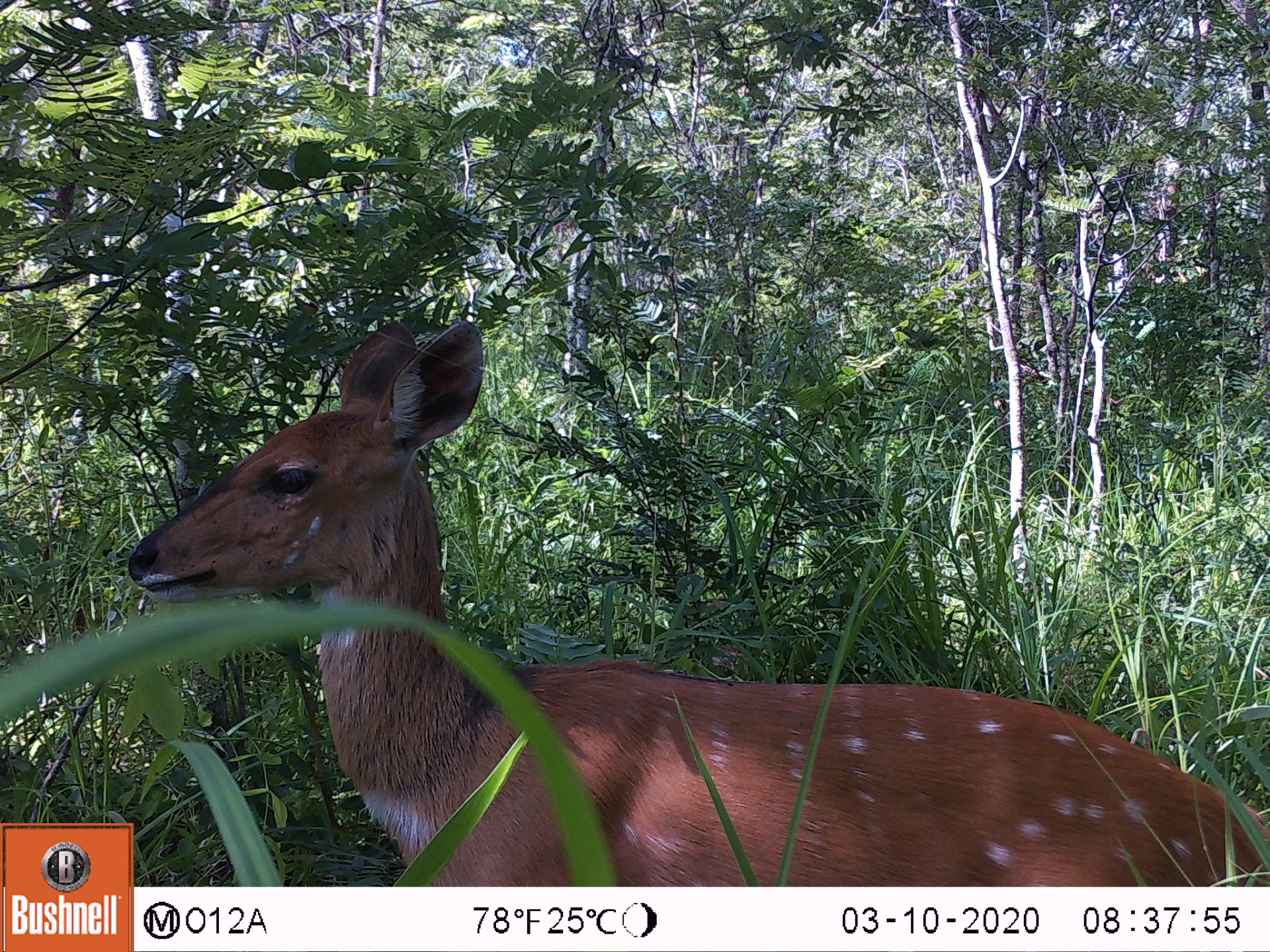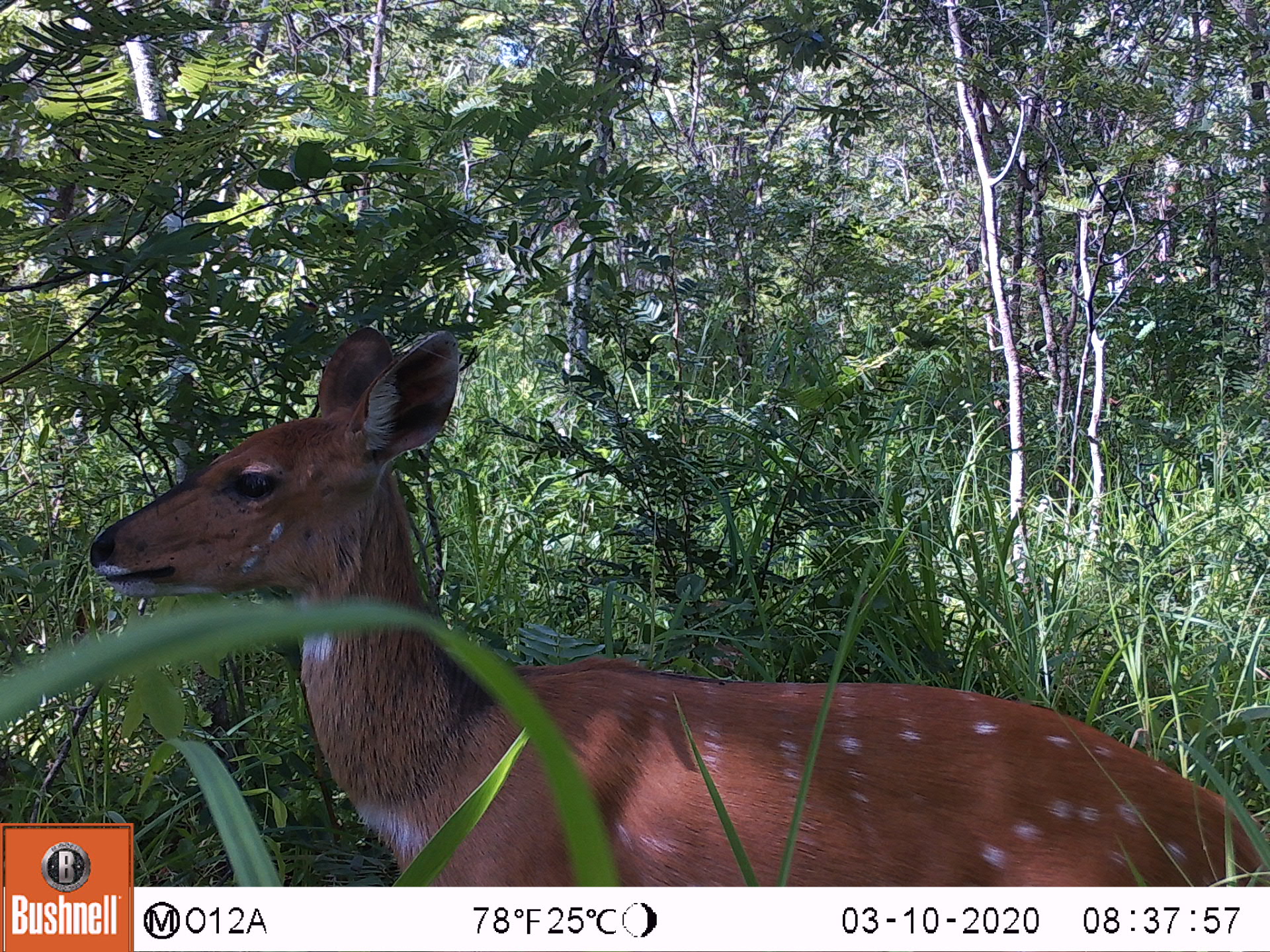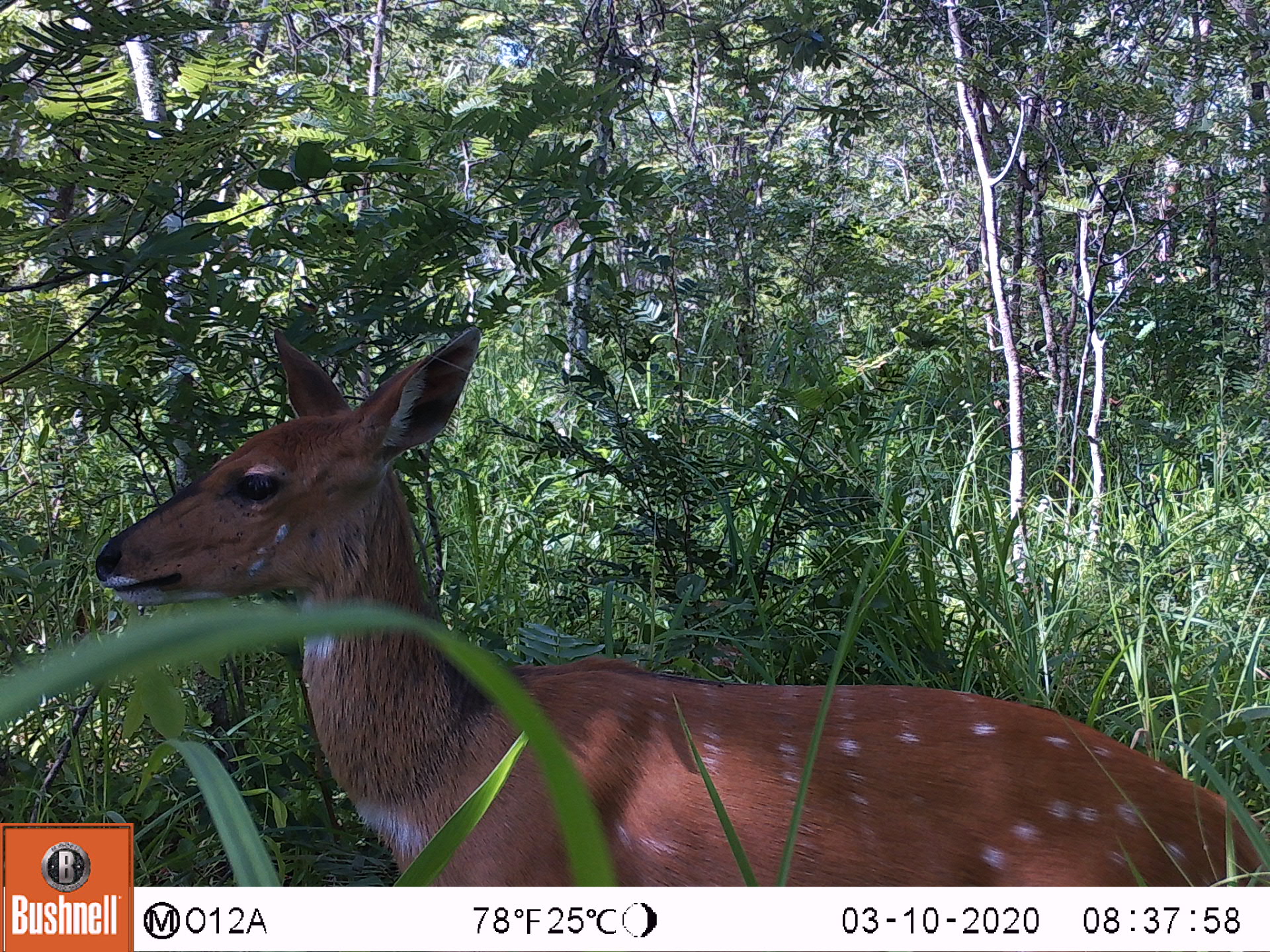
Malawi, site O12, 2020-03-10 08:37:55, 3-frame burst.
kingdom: Animalia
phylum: Chordata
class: Mammalia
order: Artiodactyla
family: Bovidae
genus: Tragelaphus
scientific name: Tragelaphus sylvaticus sylvaticus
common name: cape bushbuck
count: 1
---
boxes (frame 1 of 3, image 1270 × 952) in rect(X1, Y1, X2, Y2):
cape bushbuck: rect(130, 277, 1260, 871)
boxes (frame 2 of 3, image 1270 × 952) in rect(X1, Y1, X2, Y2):
cape bushbuck: rect(74, 305, 1264, 877)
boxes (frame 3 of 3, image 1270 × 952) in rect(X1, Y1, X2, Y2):
cape bushbuck: rect(92, 322, 1264, 878)